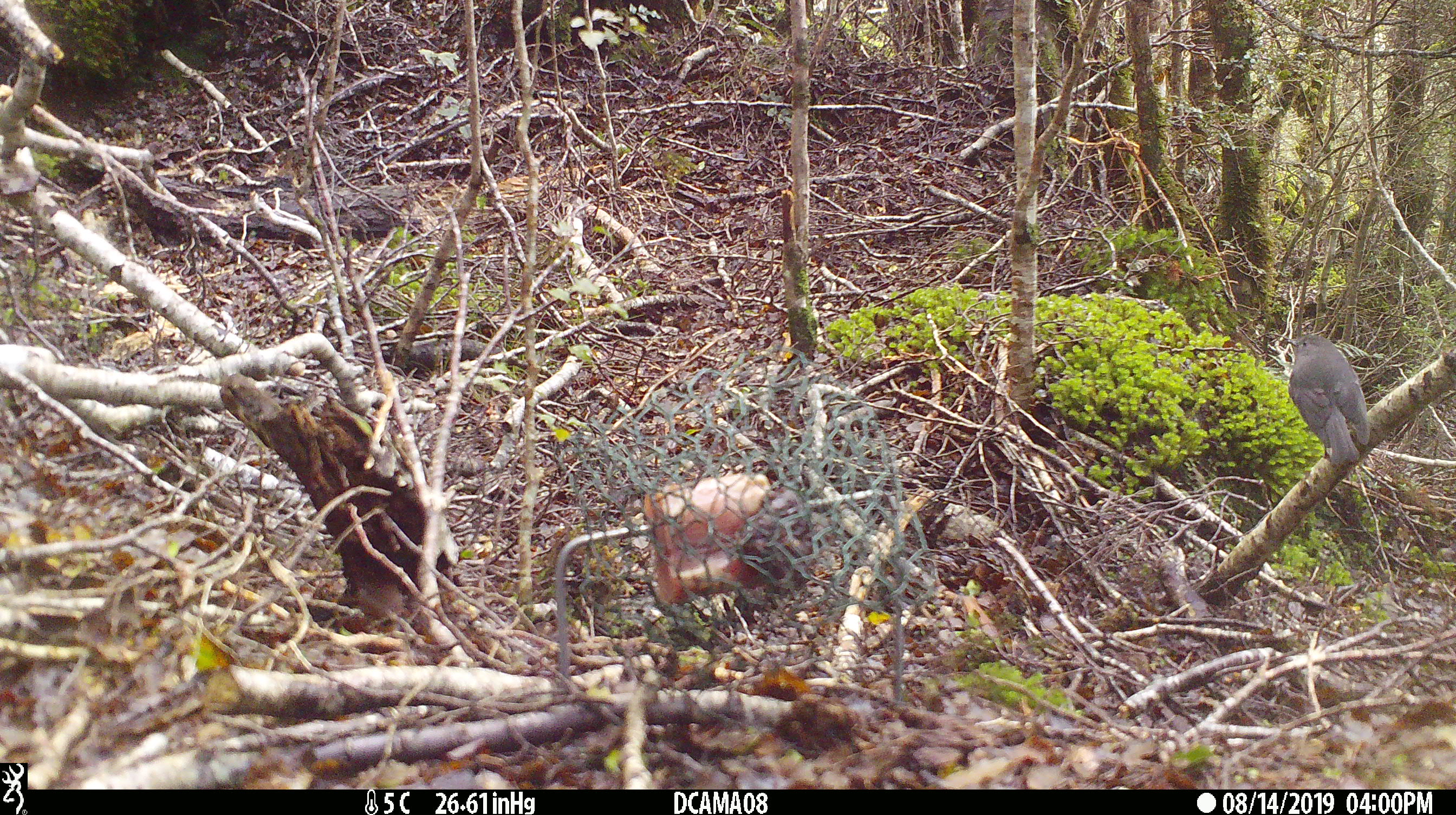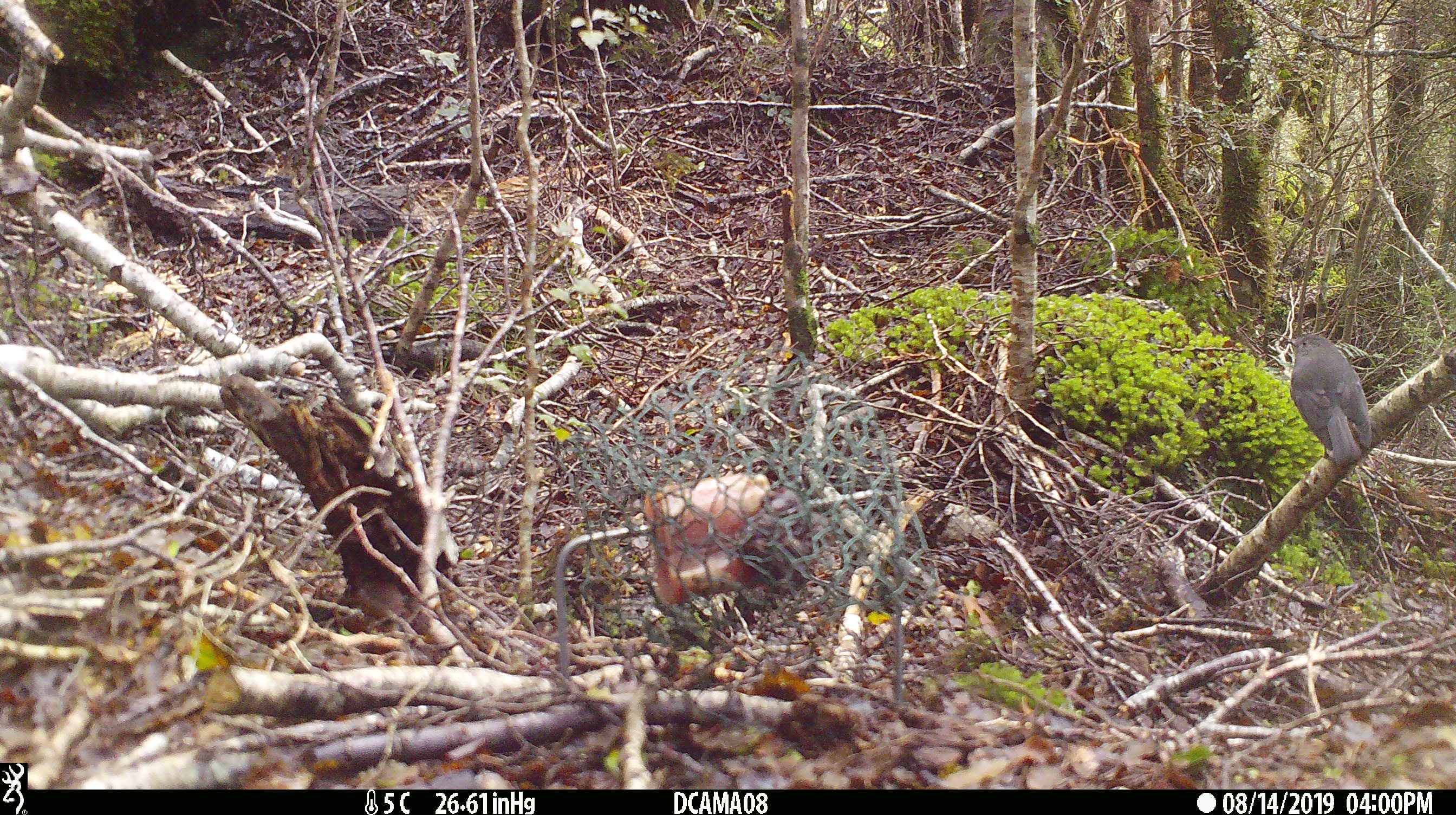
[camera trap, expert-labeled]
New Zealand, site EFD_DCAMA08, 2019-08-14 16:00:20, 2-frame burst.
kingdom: Animalia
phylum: Chordata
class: Aves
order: Passeriformes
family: Petroicidae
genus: Petroica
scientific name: Petroica australis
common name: new zealand robin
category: robin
Robin (new zealand robin) (Petroica australis).